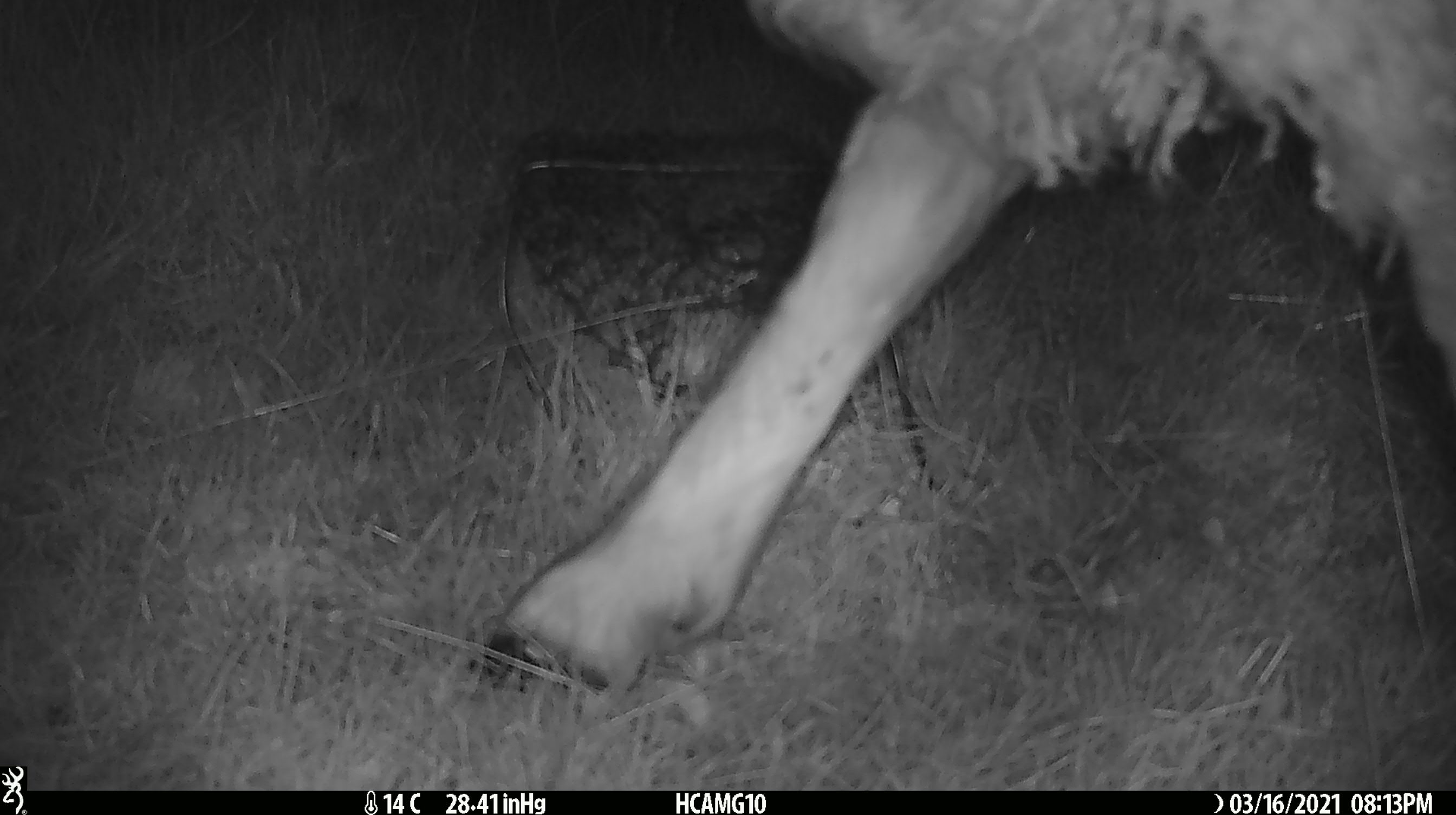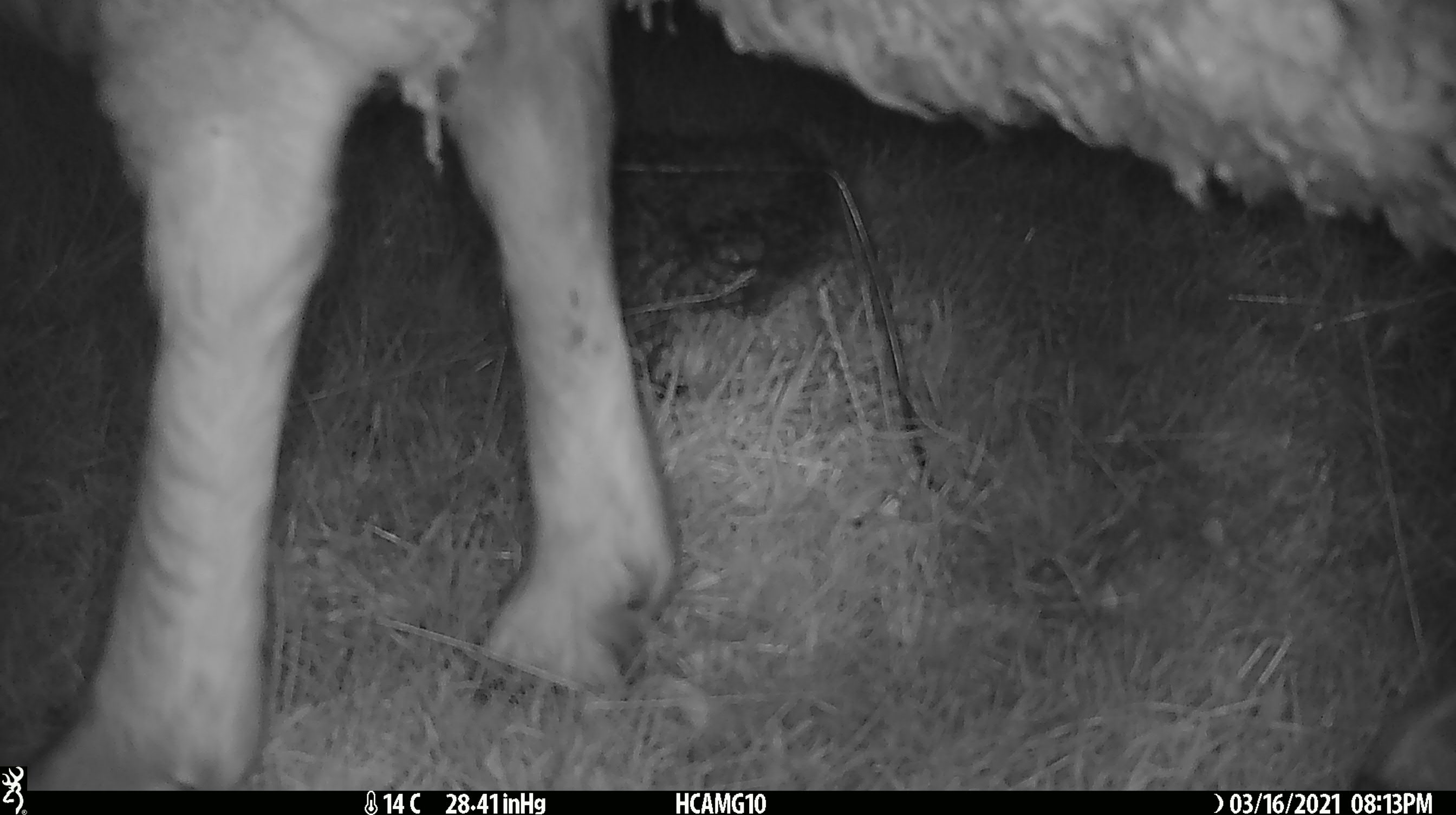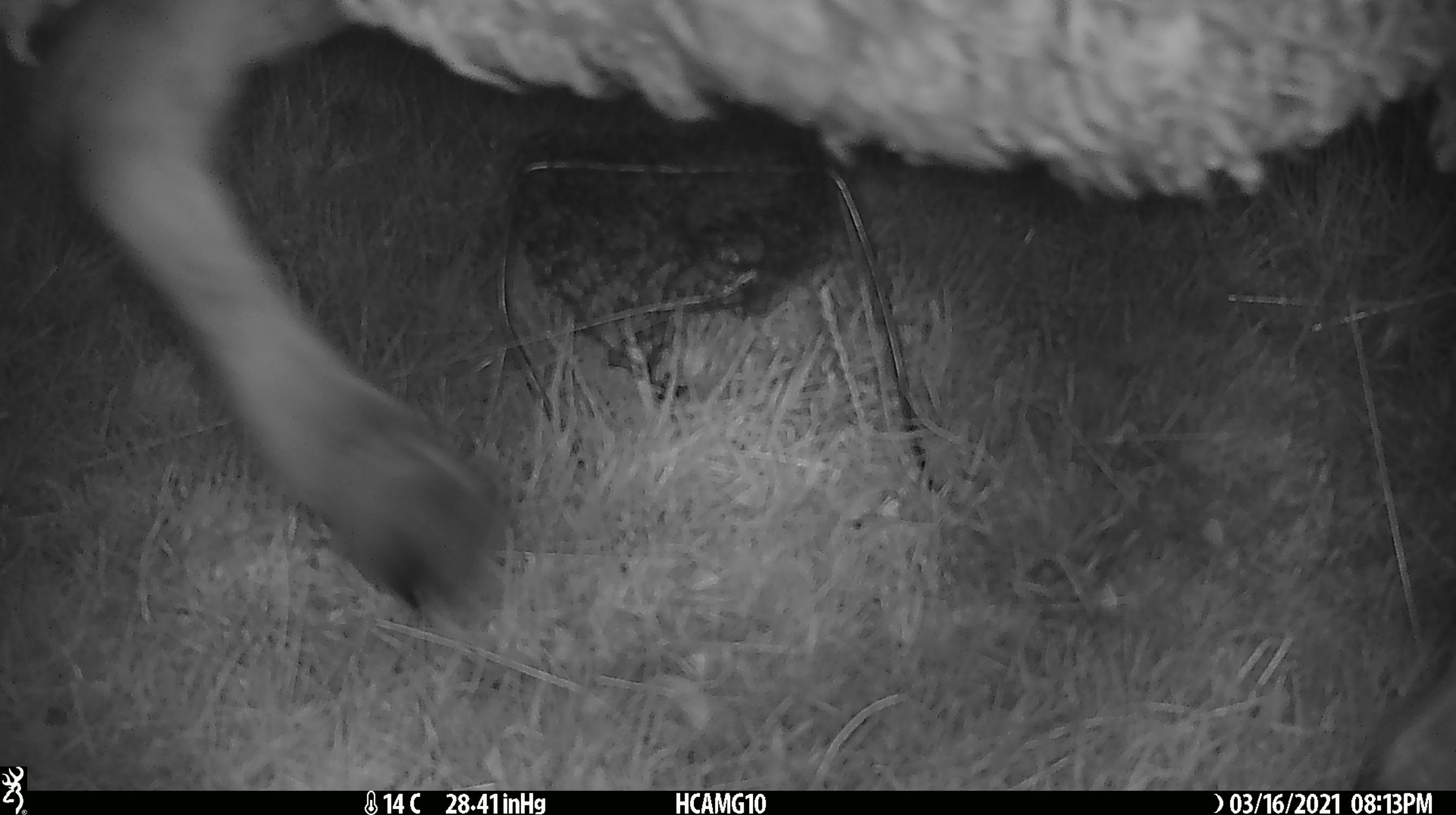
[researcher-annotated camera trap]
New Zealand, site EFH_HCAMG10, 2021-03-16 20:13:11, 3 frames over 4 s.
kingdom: Animalia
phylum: Chordata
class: Mammalia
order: Artiodactyla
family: Bovidae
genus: Ovis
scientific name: Ovis aries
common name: domestic sheep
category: sheep